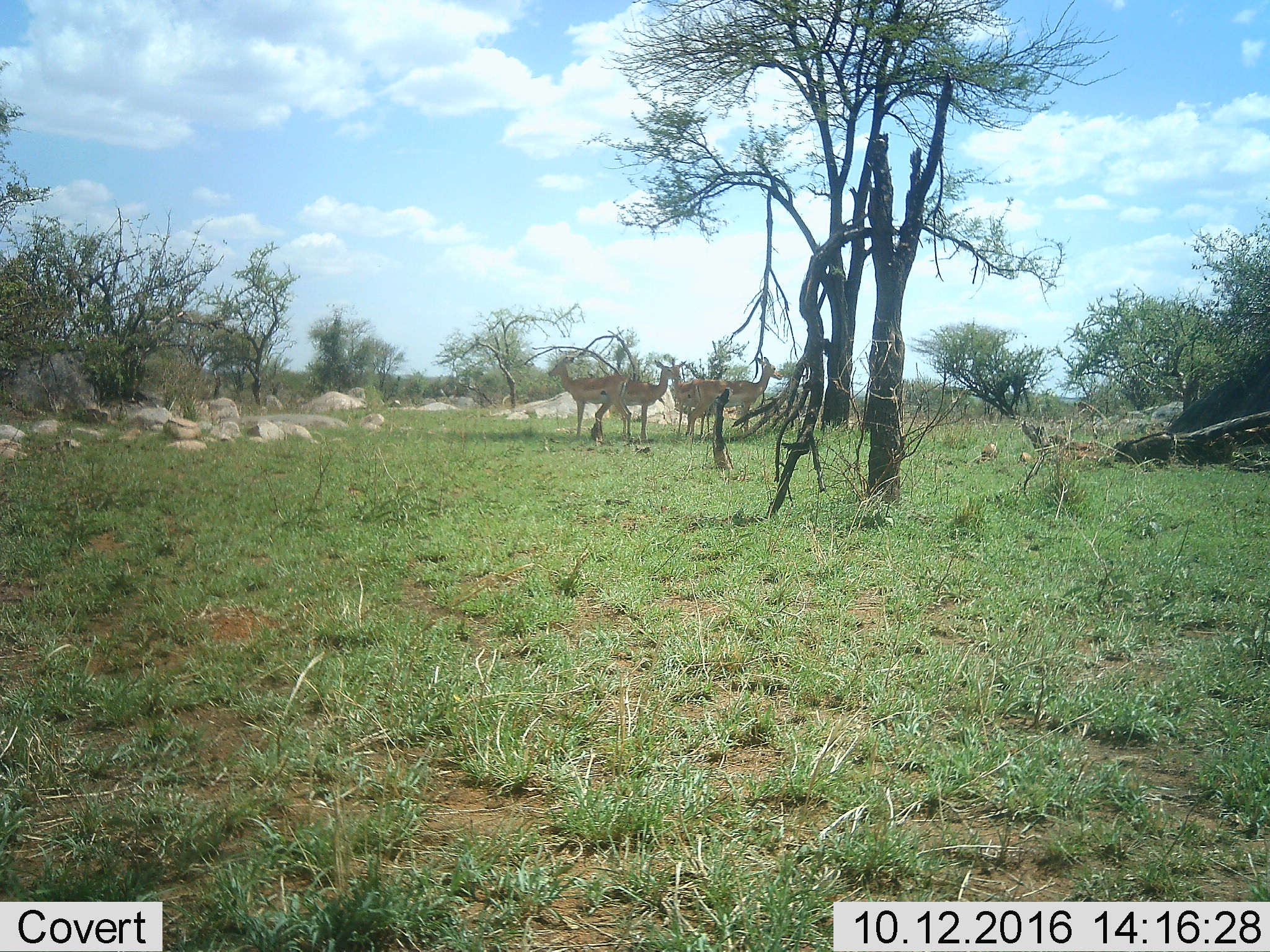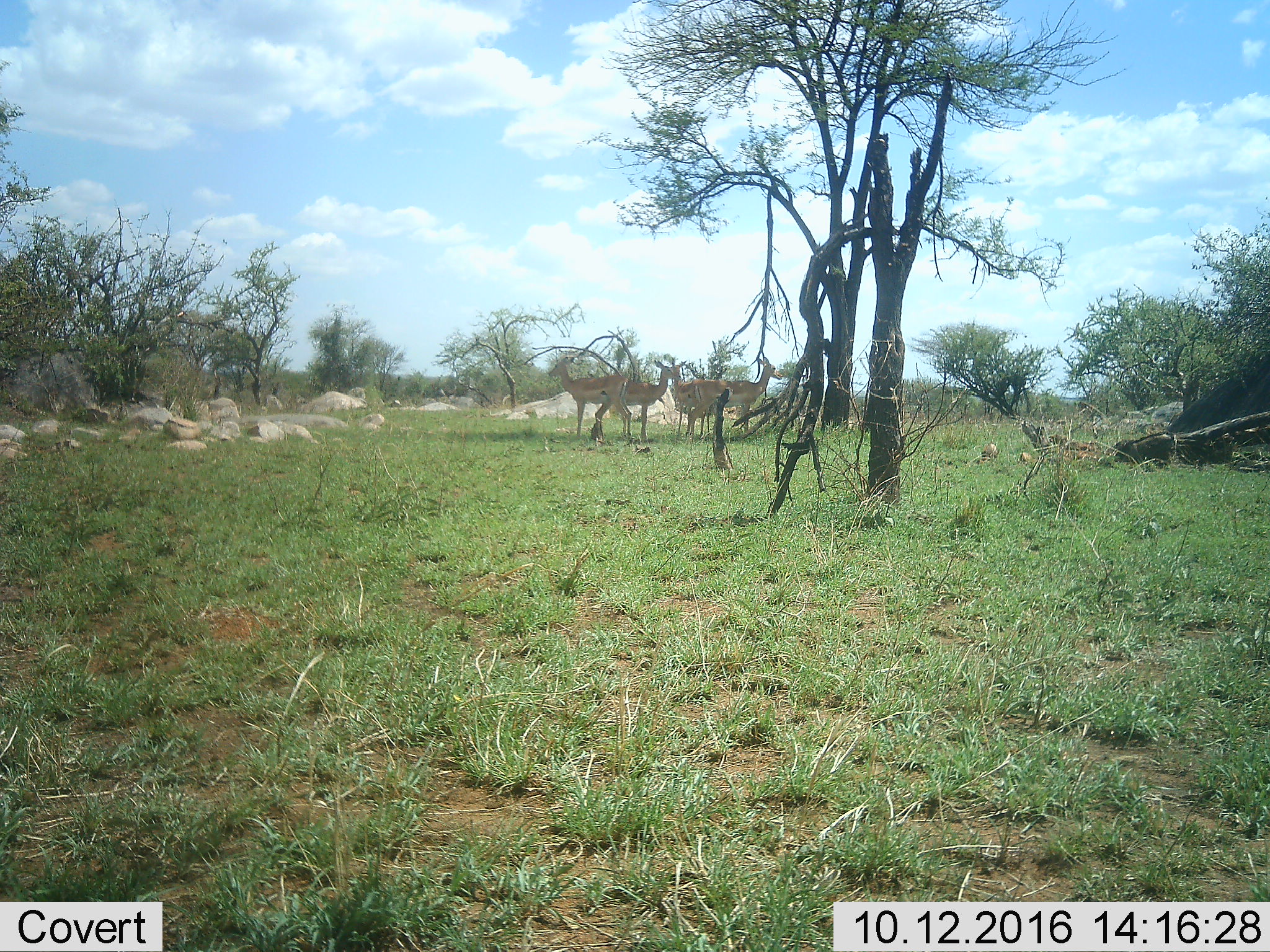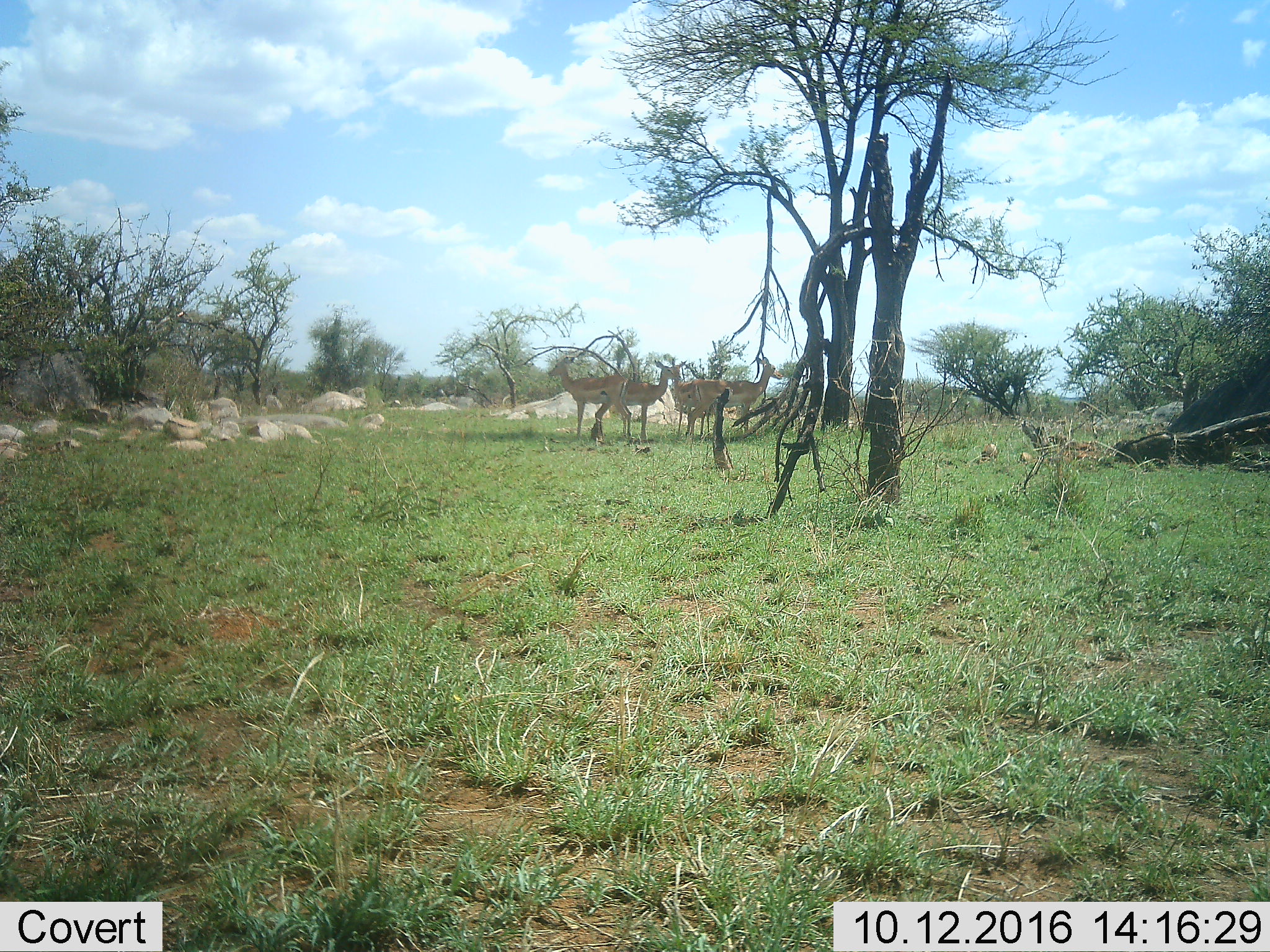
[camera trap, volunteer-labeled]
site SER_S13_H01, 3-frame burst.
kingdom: Animalia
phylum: Chordata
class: Mammalia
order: Artiodactyla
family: Bovidae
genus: Aepyceros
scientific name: Aepyceros melampus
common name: impala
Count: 4.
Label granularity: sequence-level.